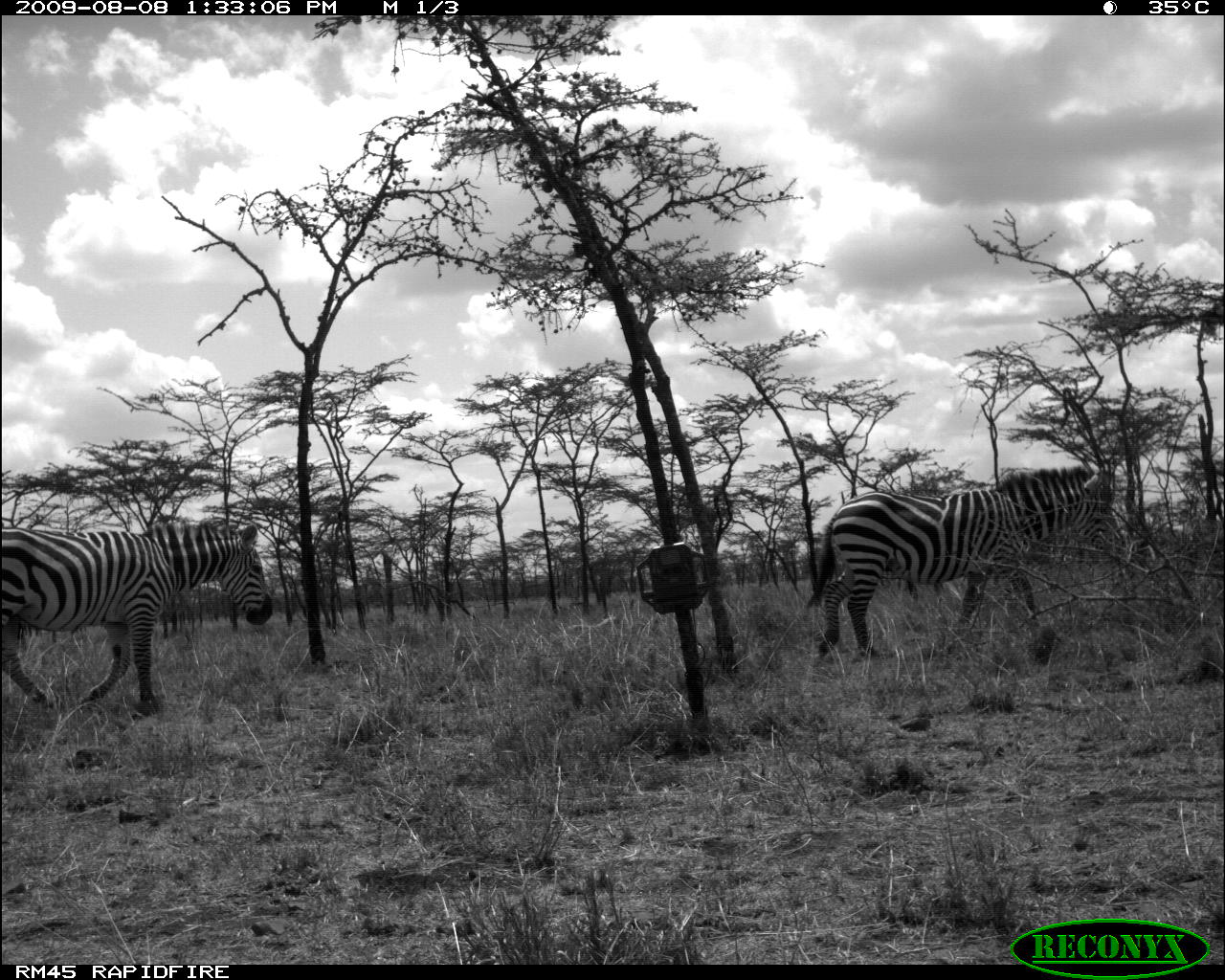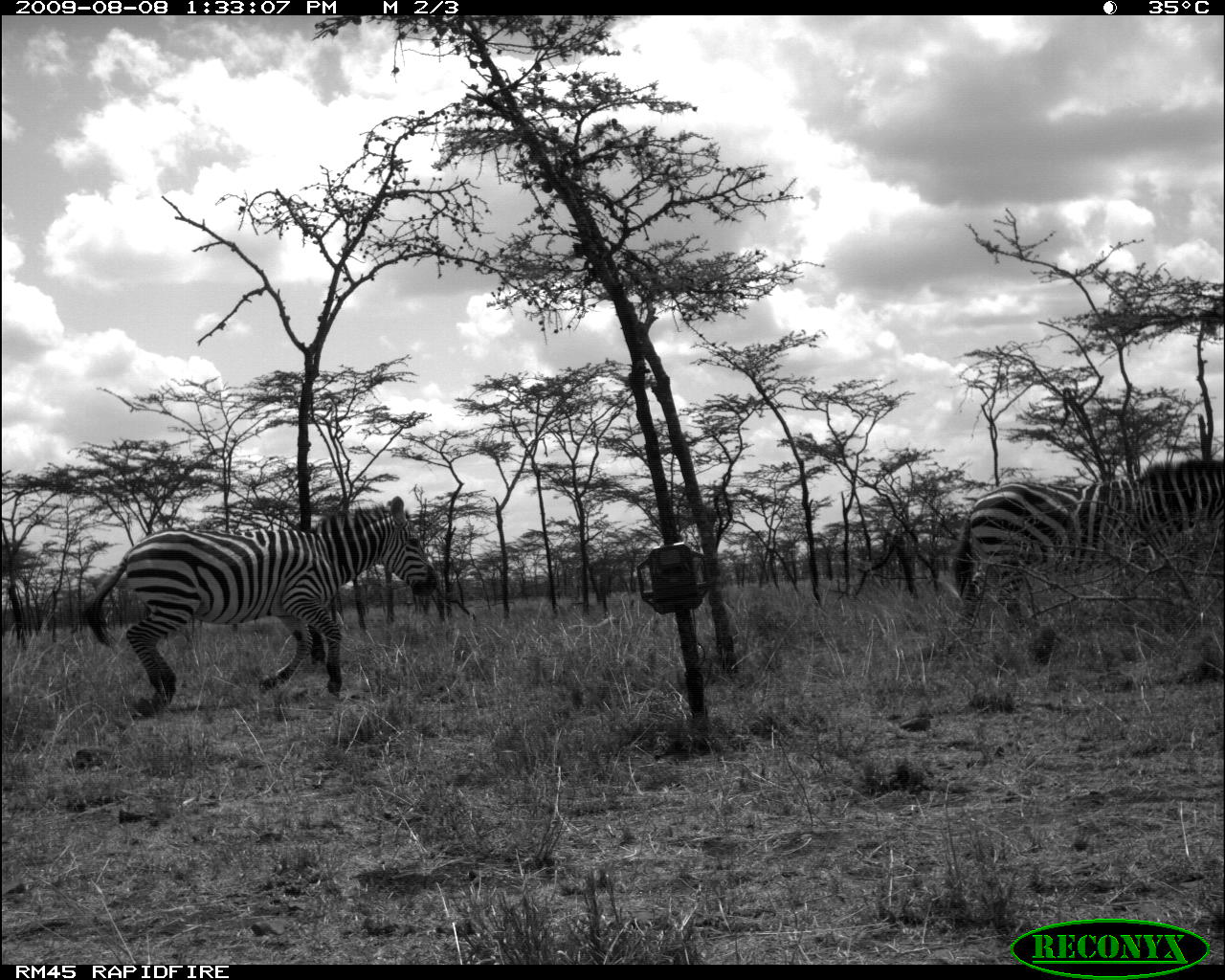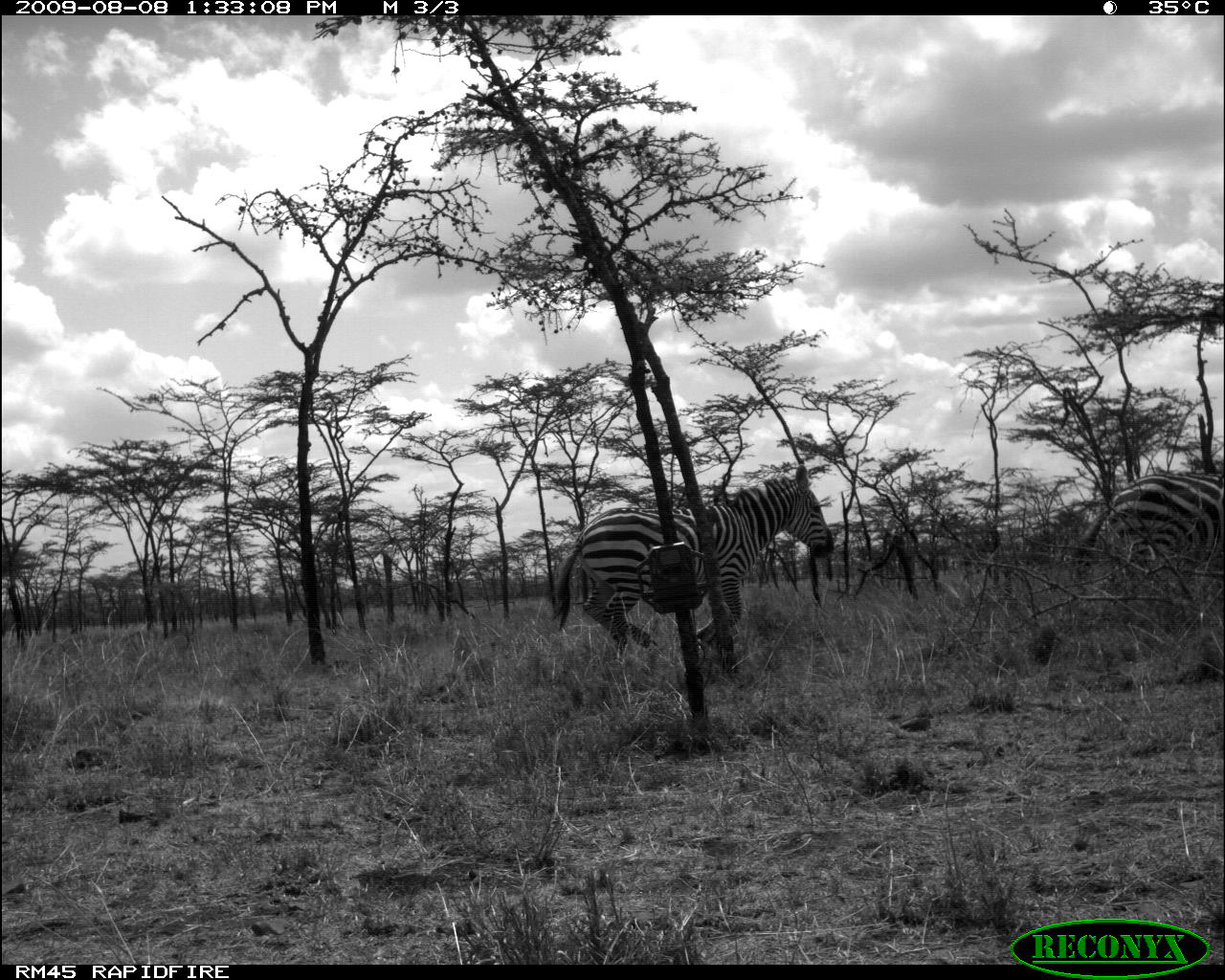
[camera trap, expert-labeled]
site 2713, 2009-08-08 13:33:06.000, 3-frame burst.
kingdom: Animalia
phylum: Chordata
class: Mammalia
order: Perissodactyla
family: Equidae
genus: Equus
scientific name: Equus quagga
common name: plains zebra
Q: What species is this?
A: Equus quagga (plains zebra).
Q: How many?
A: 2.